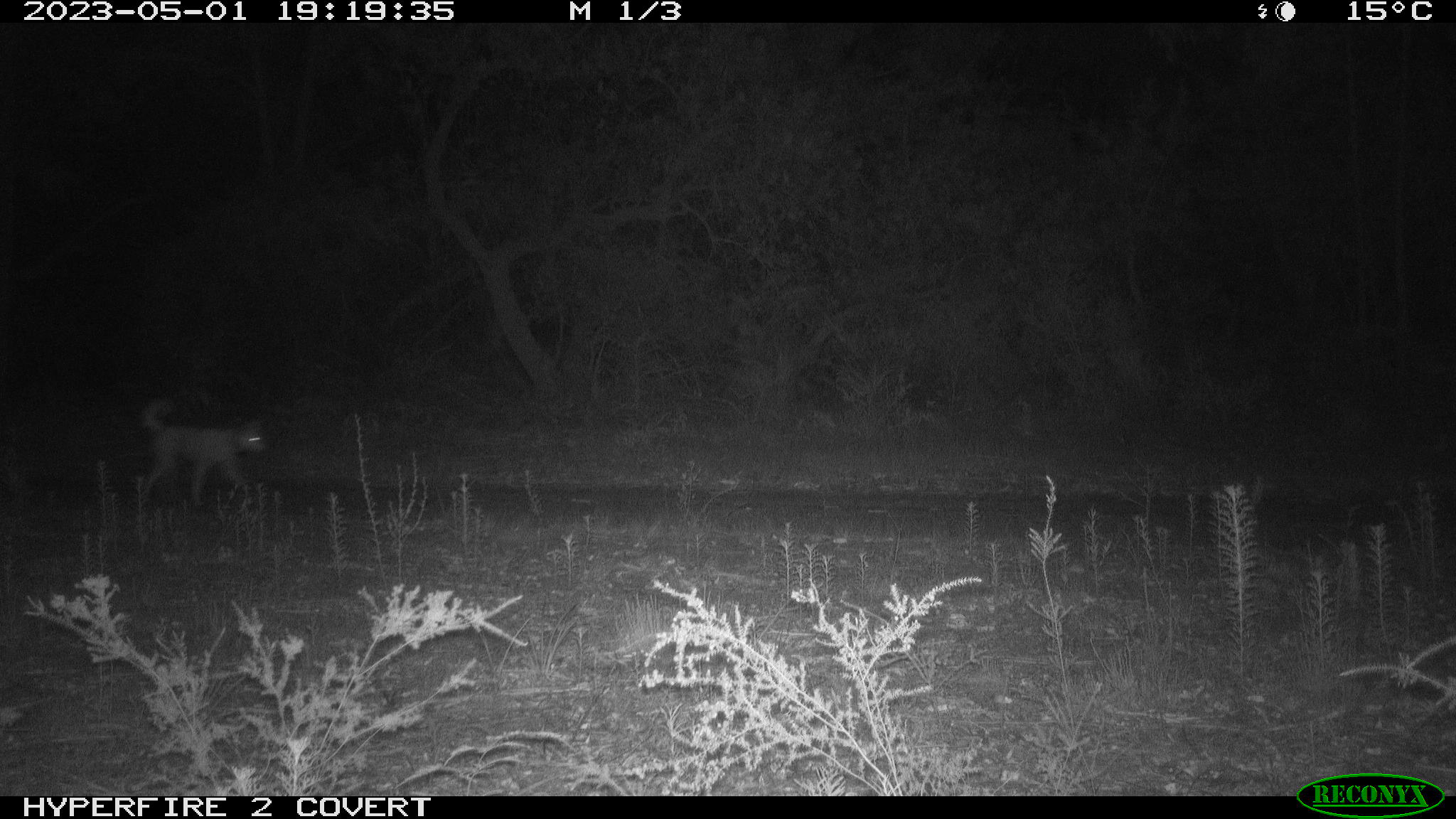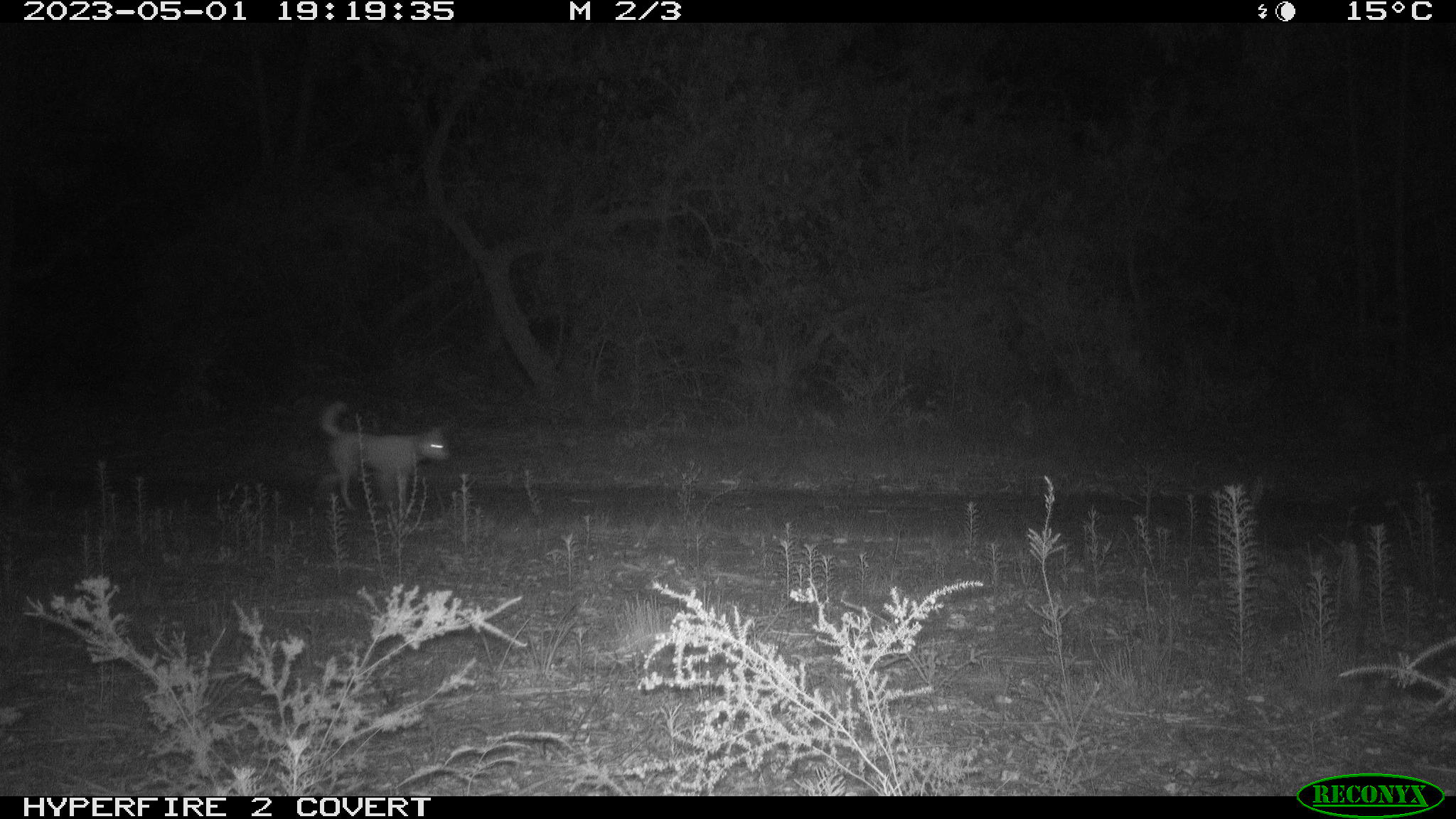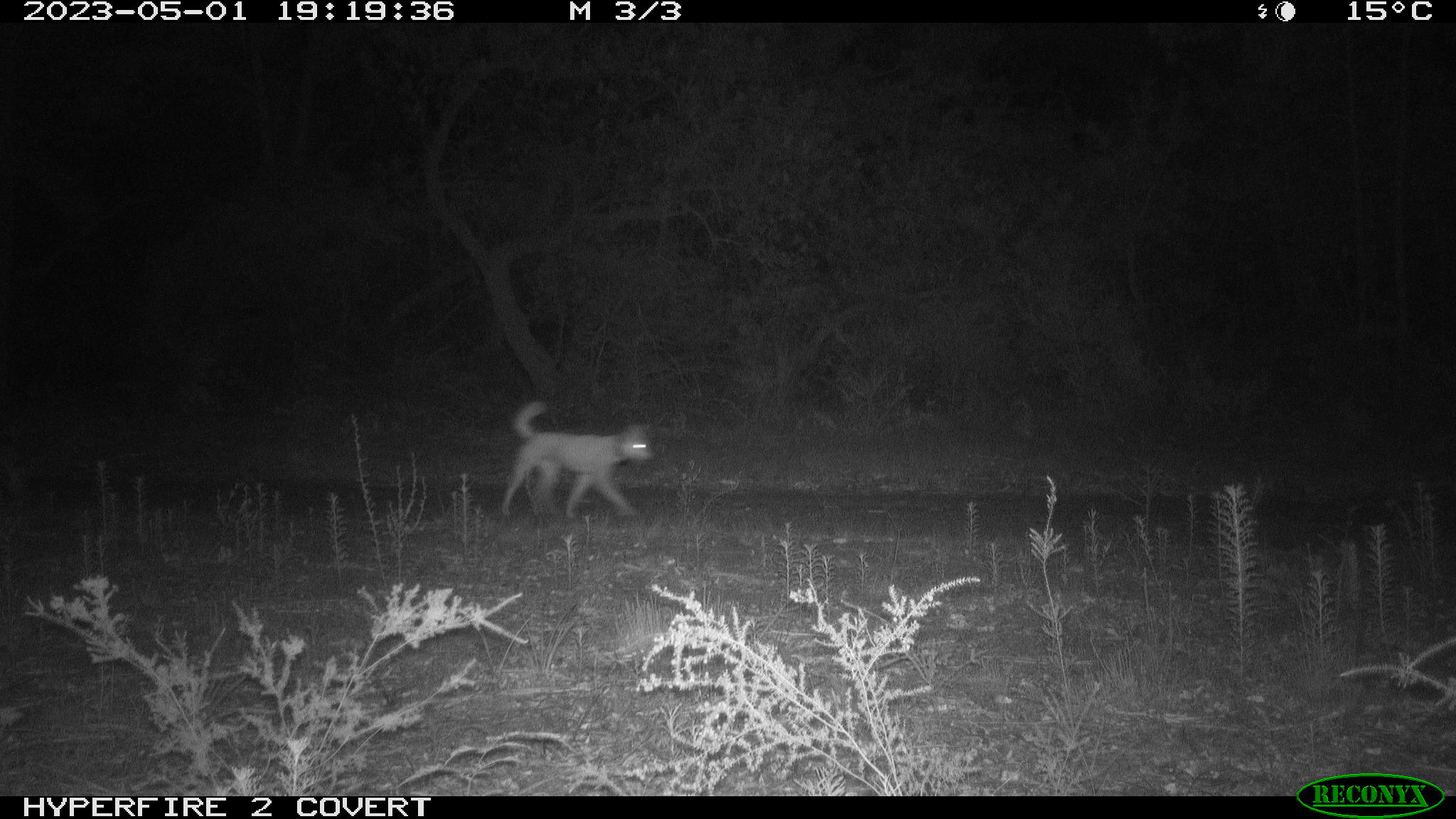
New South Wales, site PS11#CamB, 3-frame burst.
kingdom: Animalia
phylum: Chordata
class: Mammalia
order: Carnivora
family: Canidae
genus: Canis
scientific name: Canis familiaris dingo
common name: dingo